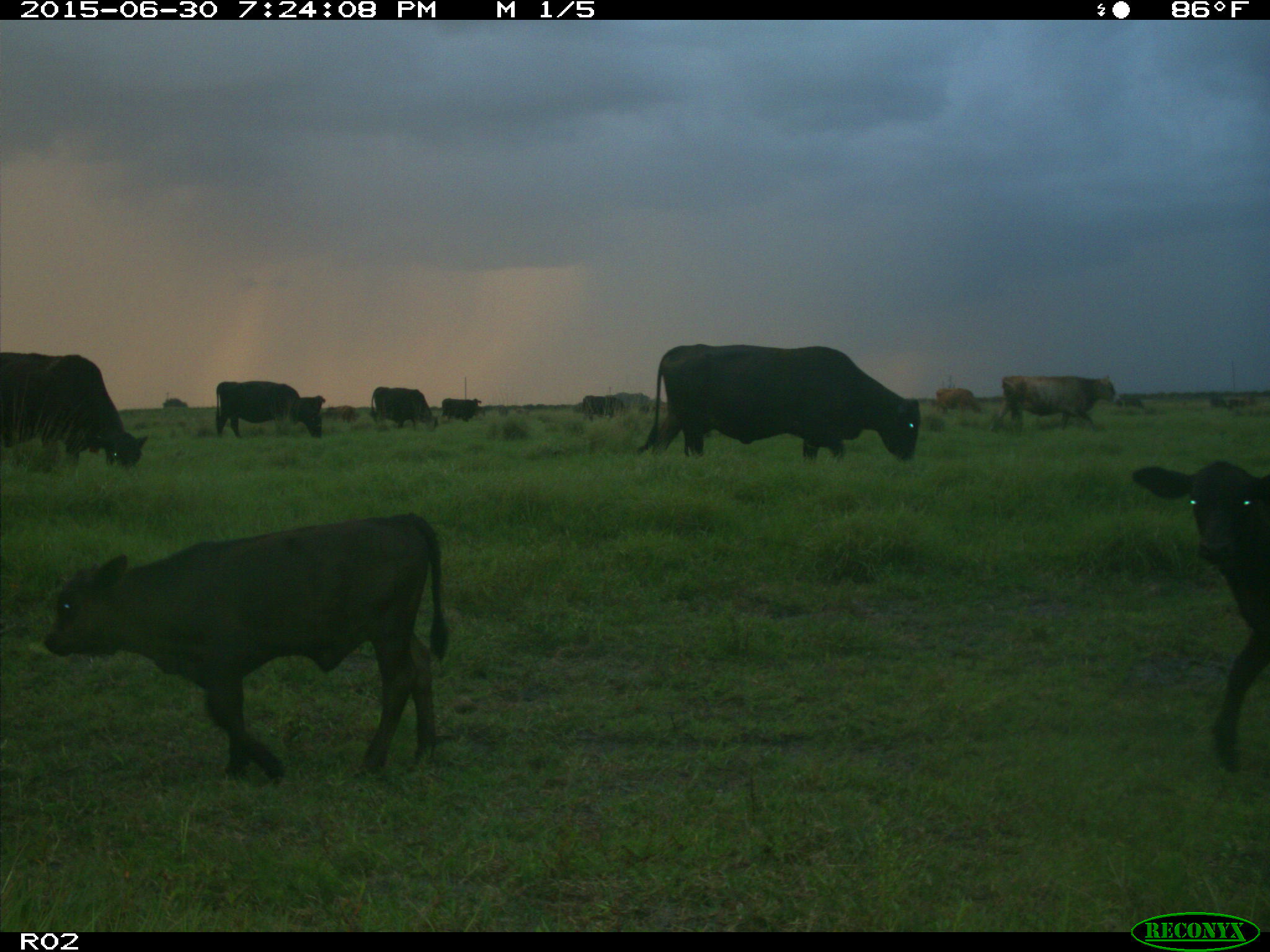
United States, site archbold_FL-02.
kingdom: Animalia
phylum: Chordata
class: Mammalia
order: Artiodactyla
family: Bovidae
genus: Bos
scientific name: Bos taurus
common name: domestic cow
Bos taurus (domestic cow).